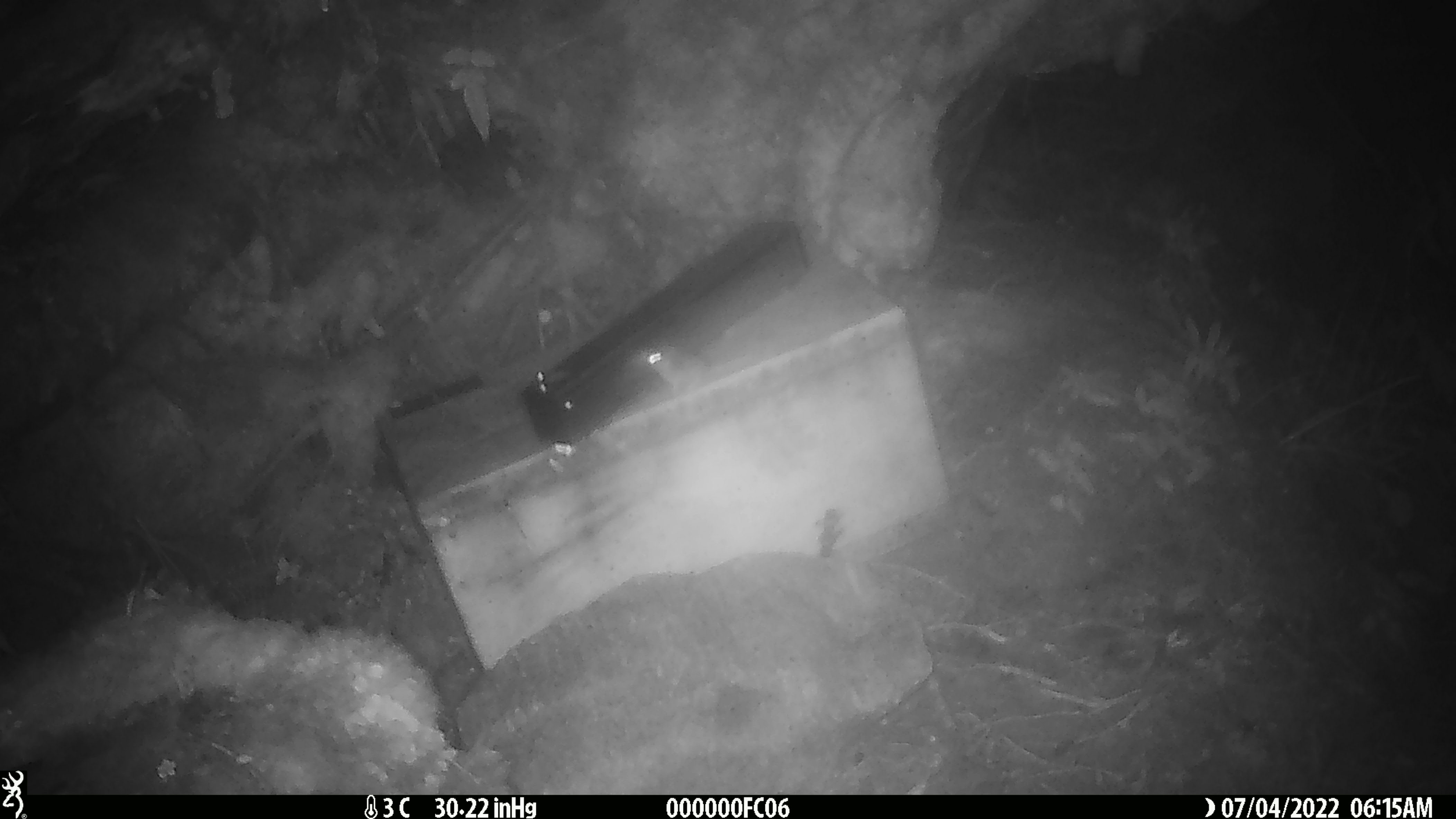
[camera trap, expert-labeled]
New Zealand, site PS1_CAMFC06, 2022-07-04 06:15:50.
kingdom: Animalia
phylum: Chordata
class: Mammalia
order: Rodentia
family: Muridae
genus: Mus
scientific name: Mus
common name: mouse